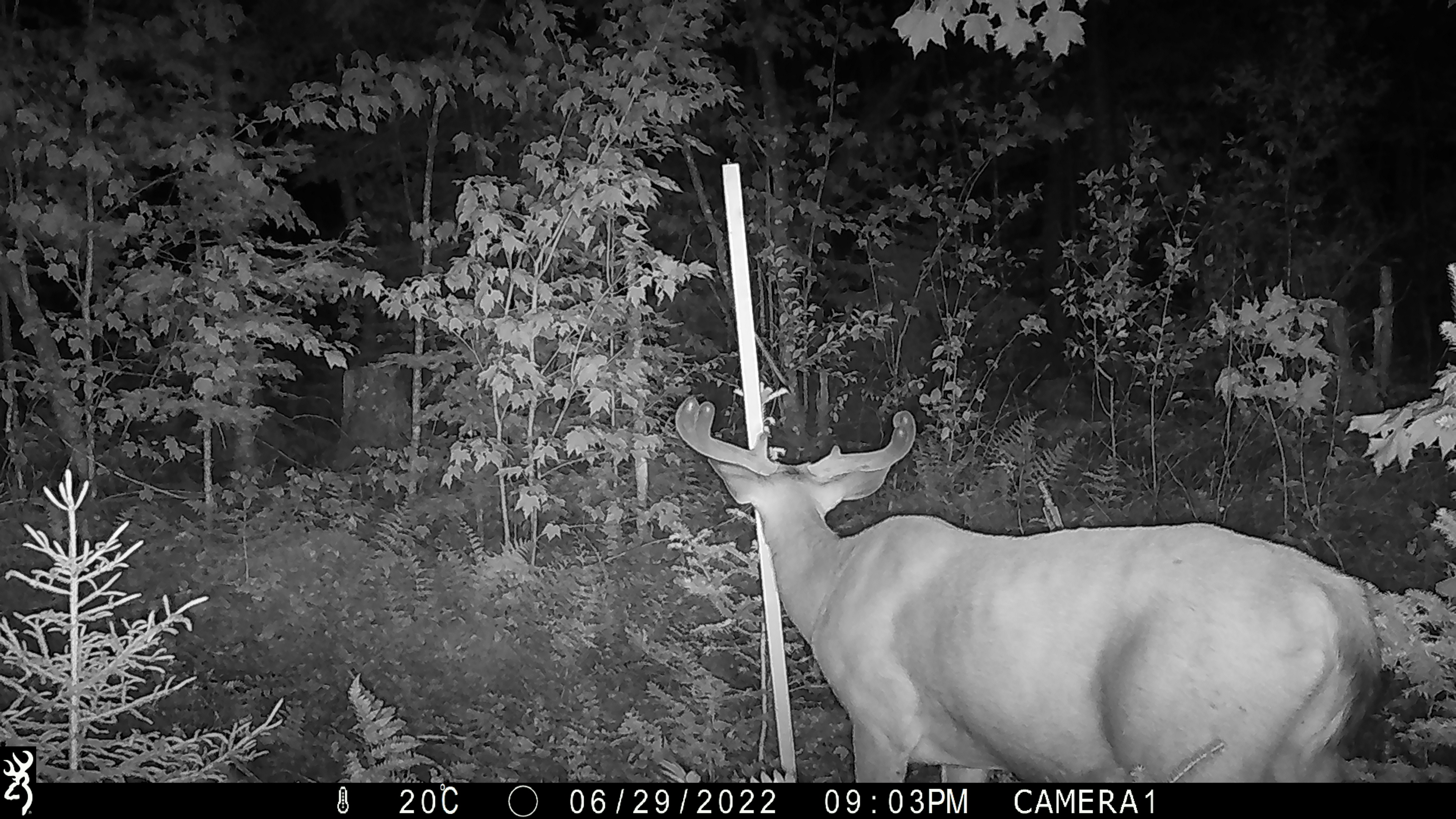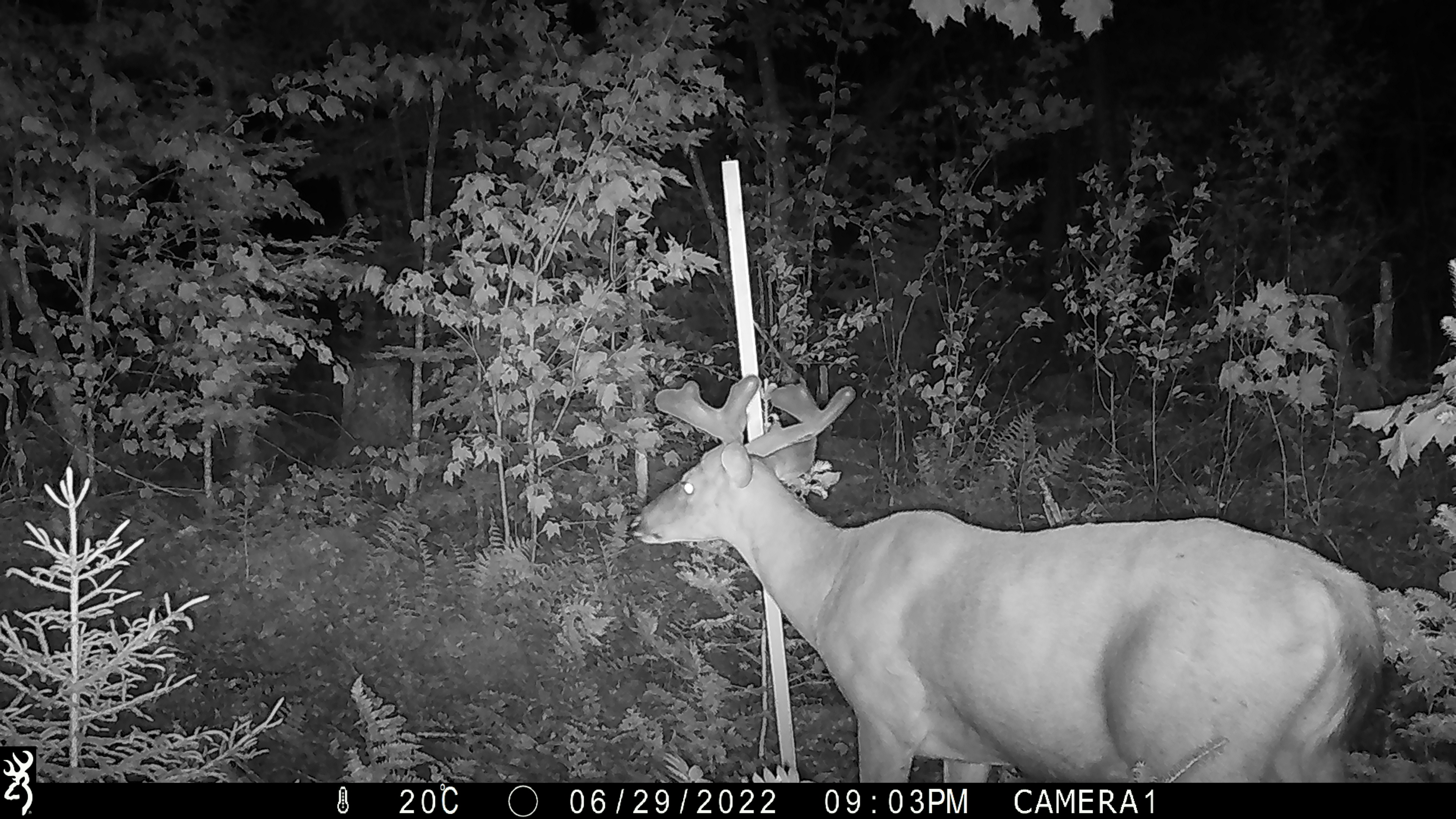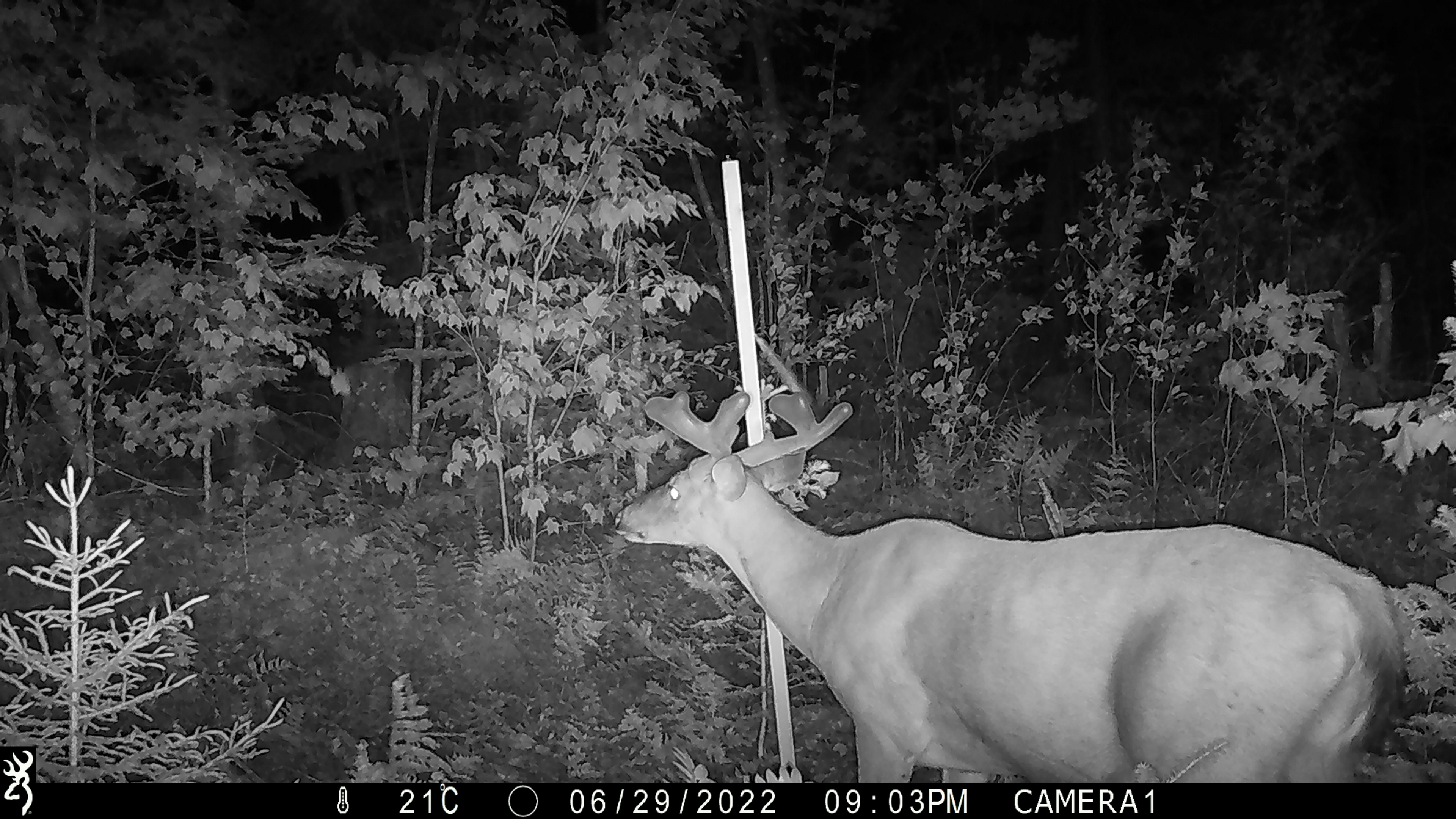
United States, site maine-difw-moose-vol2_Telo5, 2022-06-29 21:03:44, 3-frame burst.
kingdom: Animalia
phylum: Chordata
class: Mammalia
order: Artiodactyla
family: Cervidae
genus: Odocoileus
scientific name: Odocoileus virginianus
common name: white-tailed deer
White-tailed deer (Odocoileus virginianus).